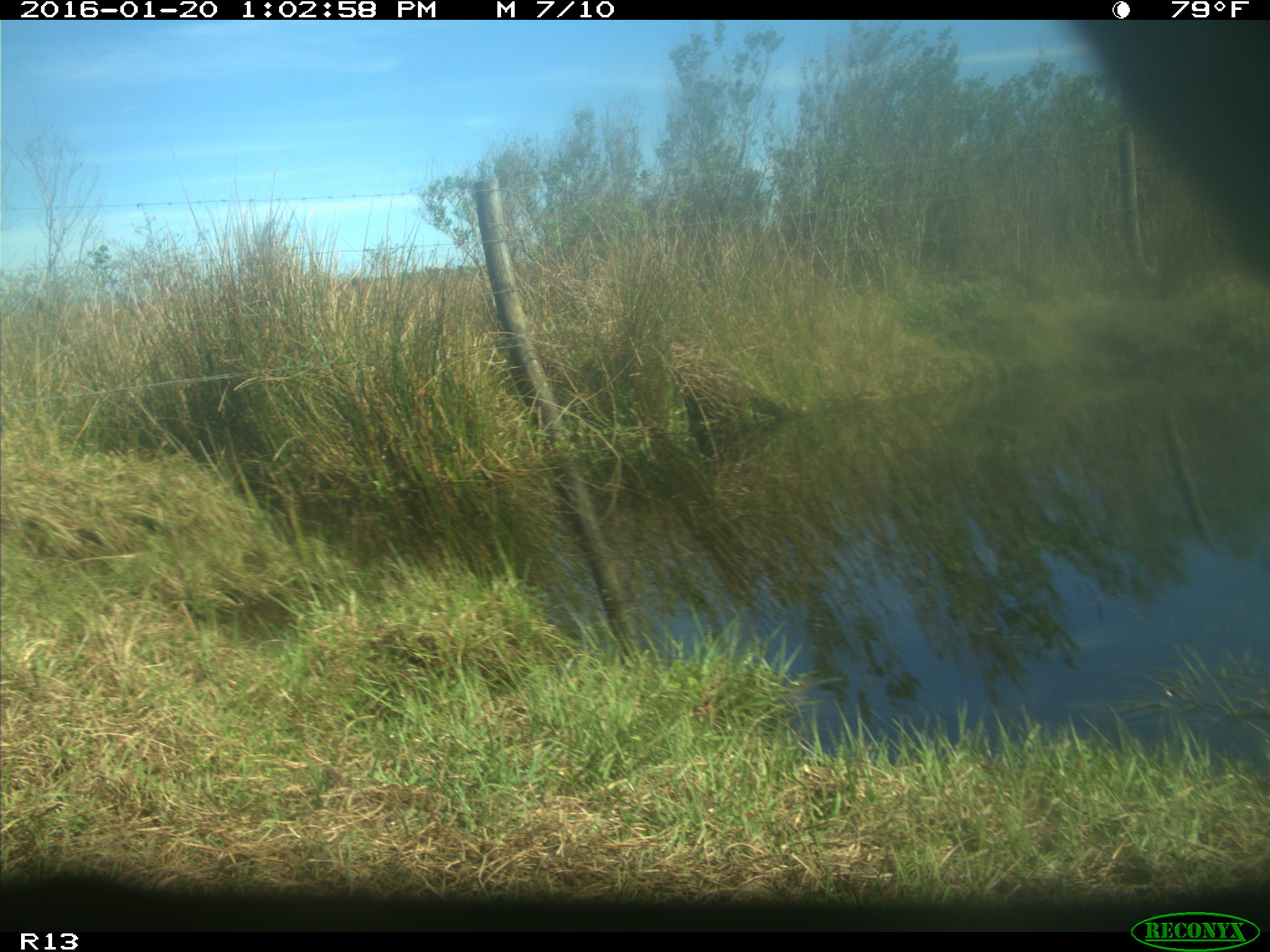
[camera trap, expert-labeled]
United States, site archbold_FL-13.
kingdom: Animalia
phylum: Chordata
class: Mammalia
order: Artiodactyla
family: Bovidae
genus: Bos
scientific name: Bos taurus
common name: domestic cow